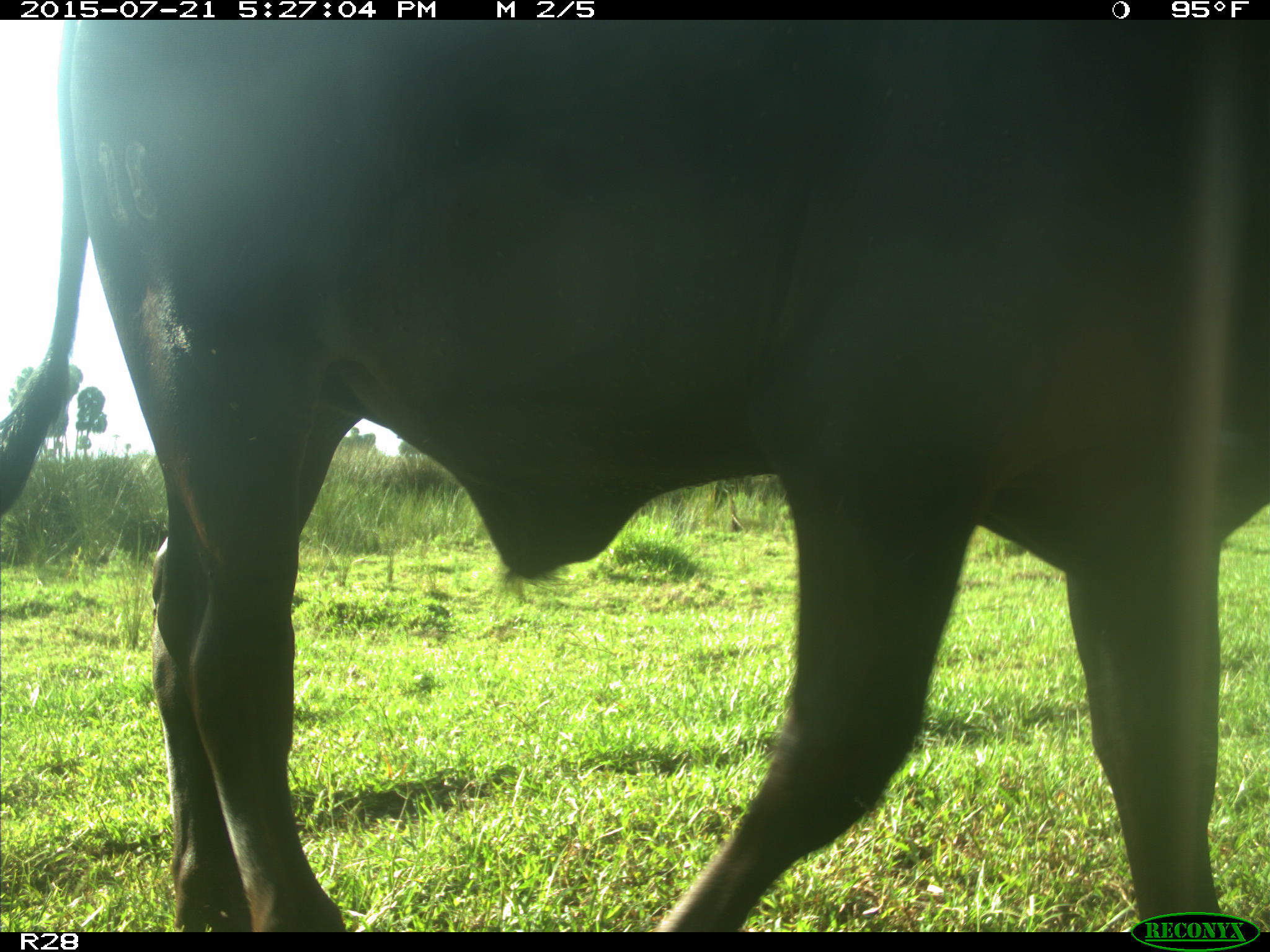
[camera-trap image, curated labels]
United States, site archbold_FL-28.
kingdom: Animalia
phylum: Chordata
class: Mammalia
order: Artiodactyla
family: Bovidae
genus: Bos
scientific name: Bos taurus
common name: domestic cow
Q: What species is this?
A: Bos taurus (domestic cow).